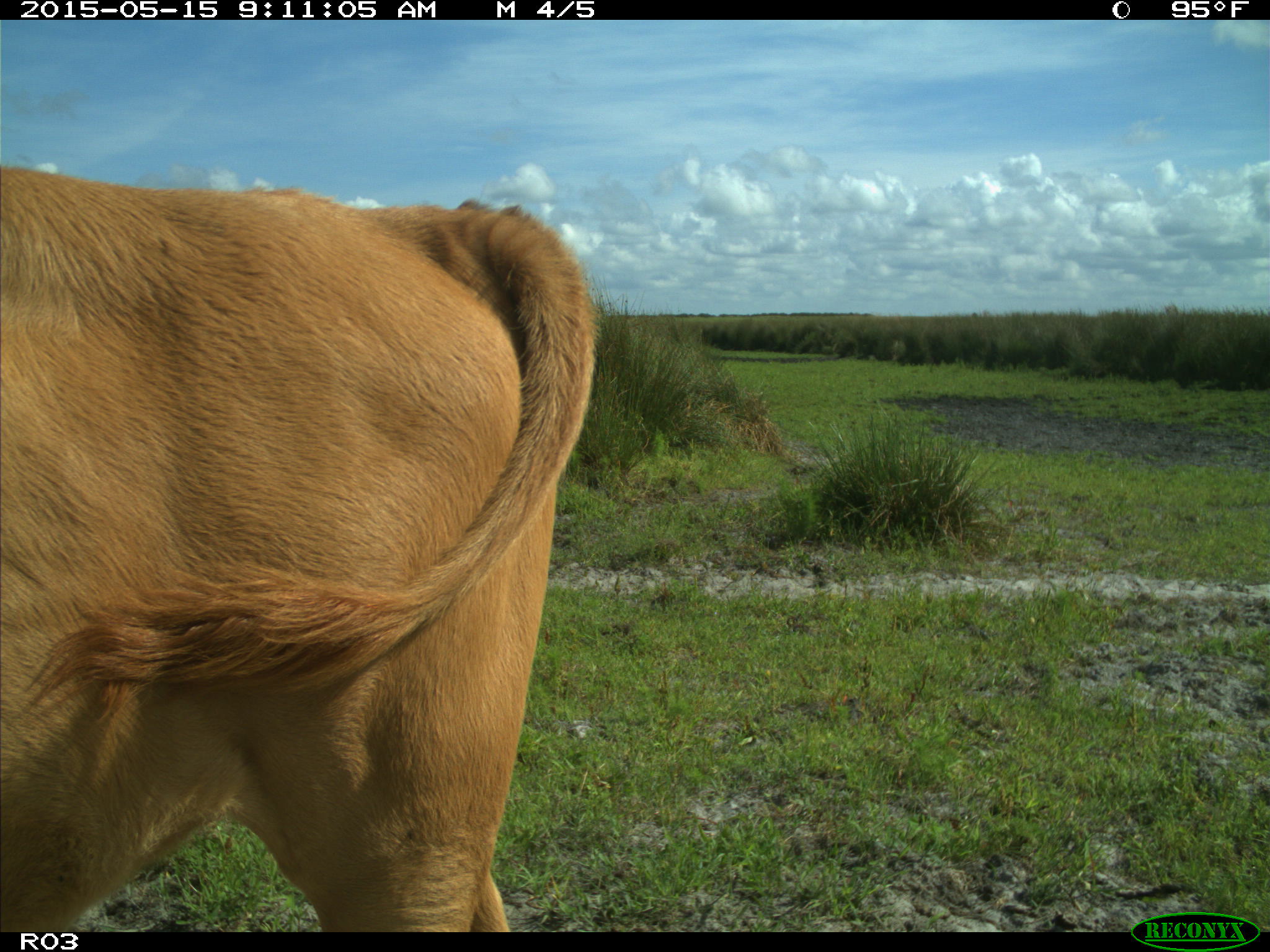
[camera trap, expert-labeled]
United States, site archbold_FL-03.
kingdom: Animalia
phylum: Chordata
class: Mammalia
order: Artiodactyla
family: Bovidae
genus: Bos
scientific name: Bos taurus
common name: domestic cow